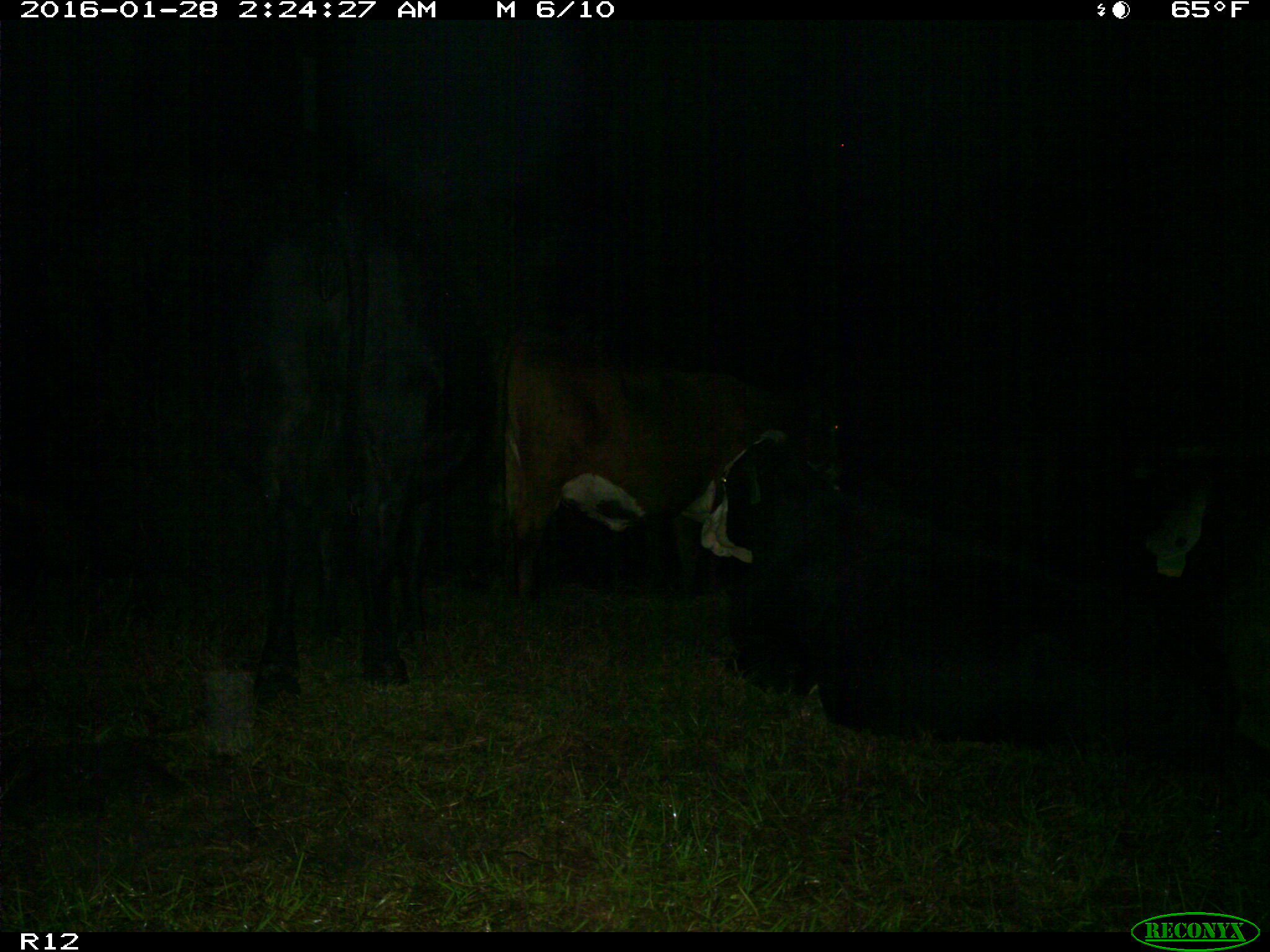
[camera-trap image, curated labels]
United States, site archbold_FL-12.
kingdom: Animalia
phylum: Chordata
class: Mammalia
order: Artiodactyla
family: Bovidae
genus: Bos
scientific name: Bos taurus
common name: domestic cow